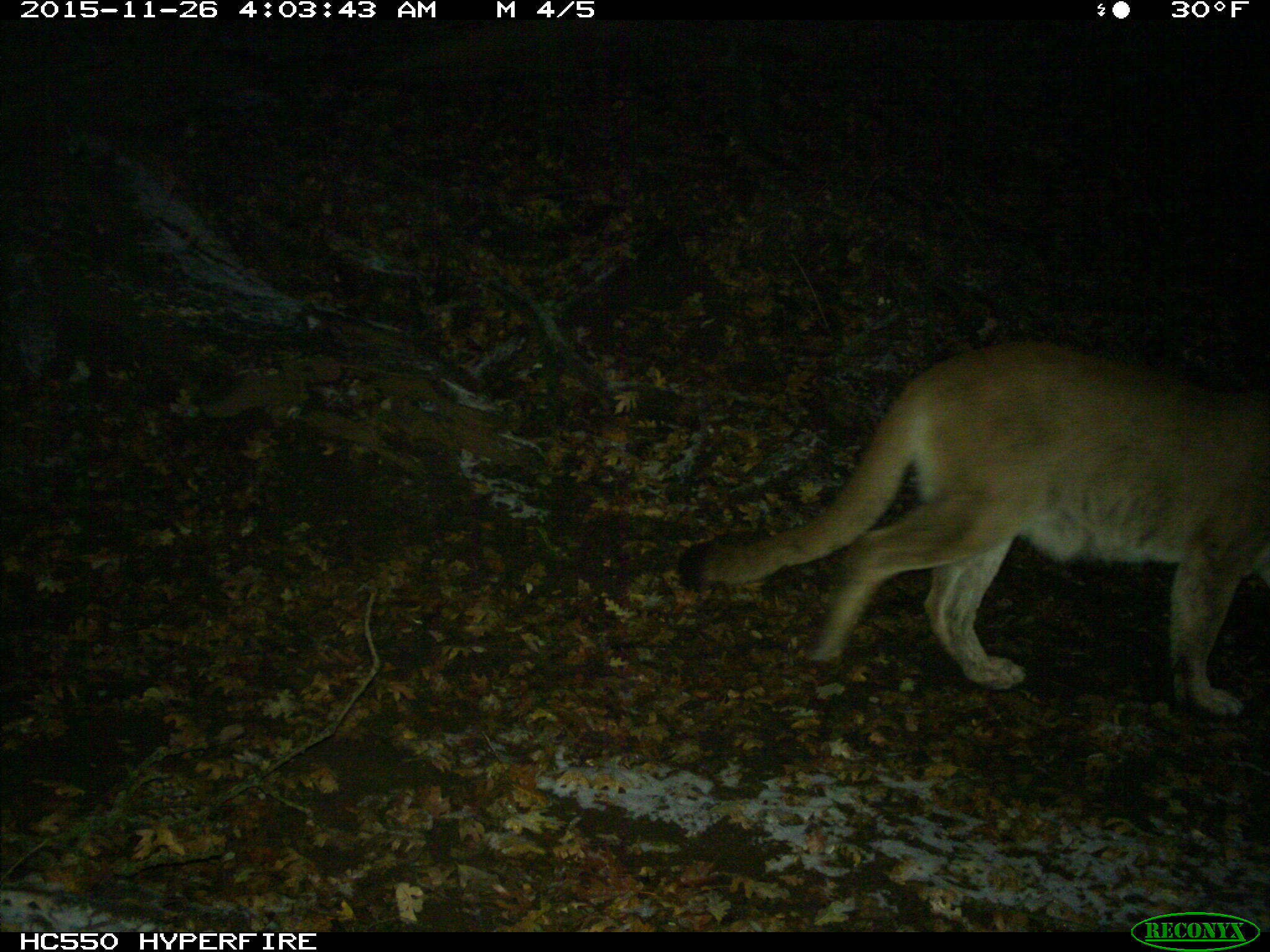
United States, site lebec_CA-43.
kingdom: Animalia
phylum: Chordata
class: Mammalia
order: Carnivora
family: Felidae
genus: Puma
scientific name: Puma concolor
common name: mountain lion